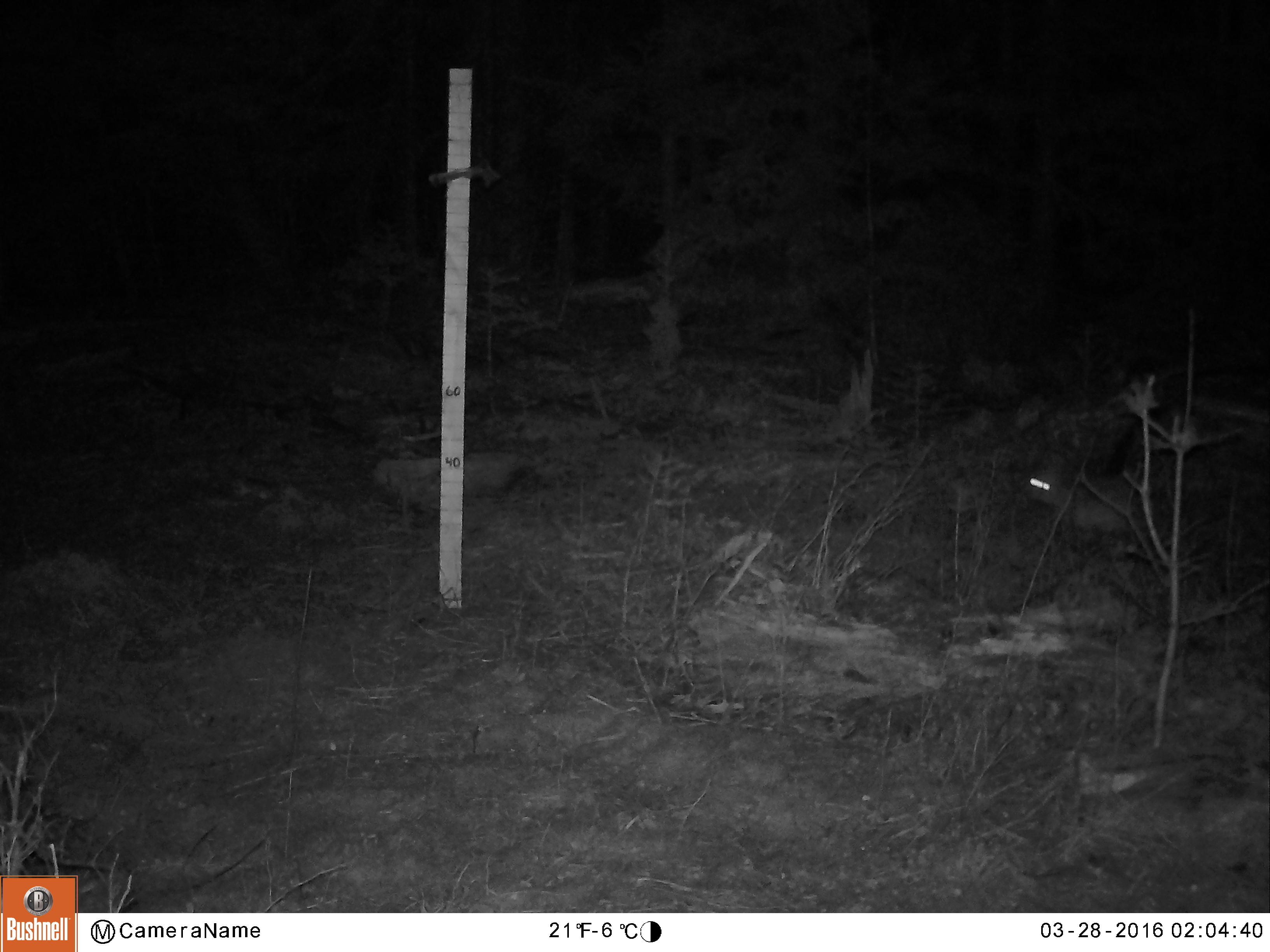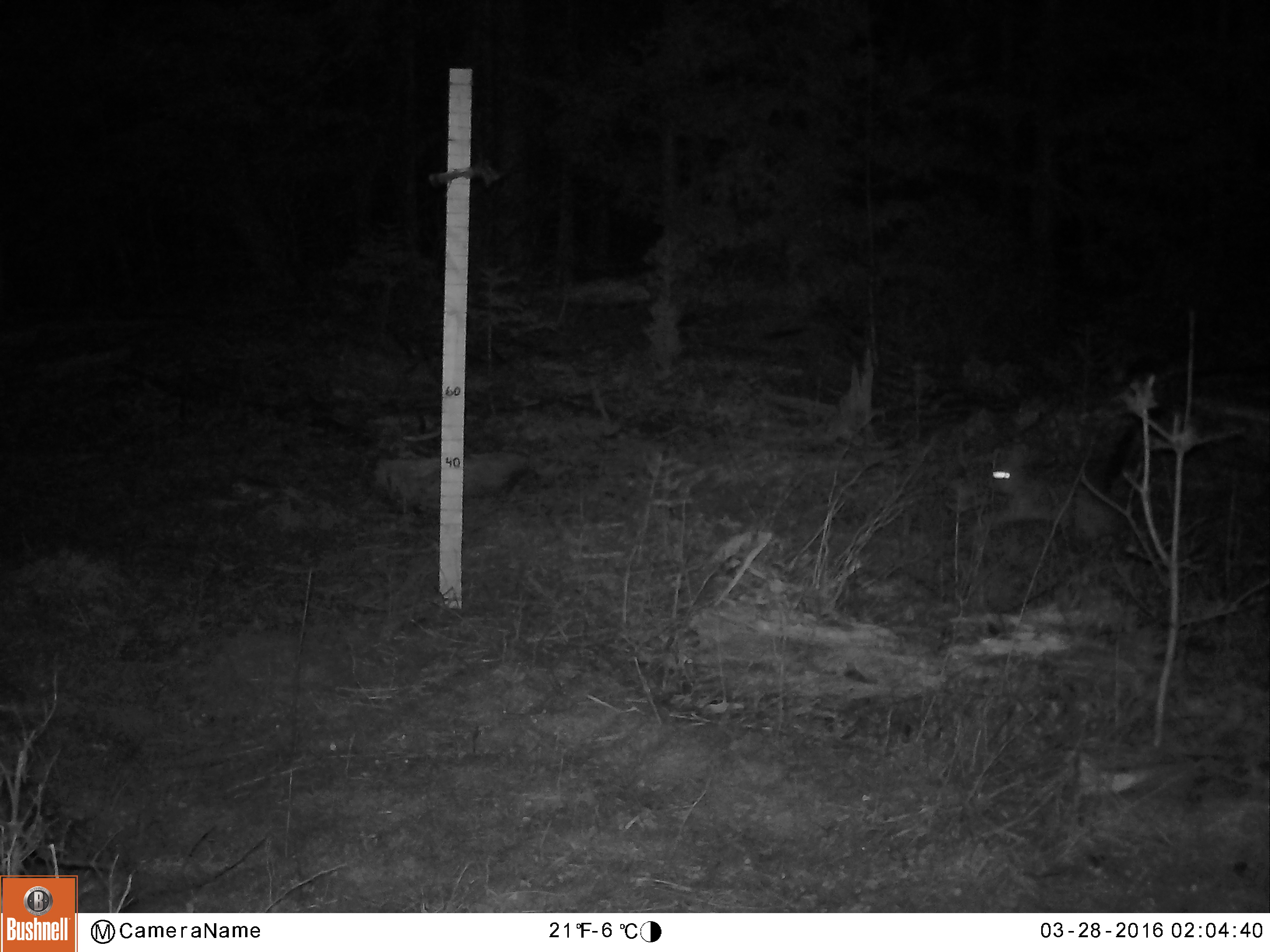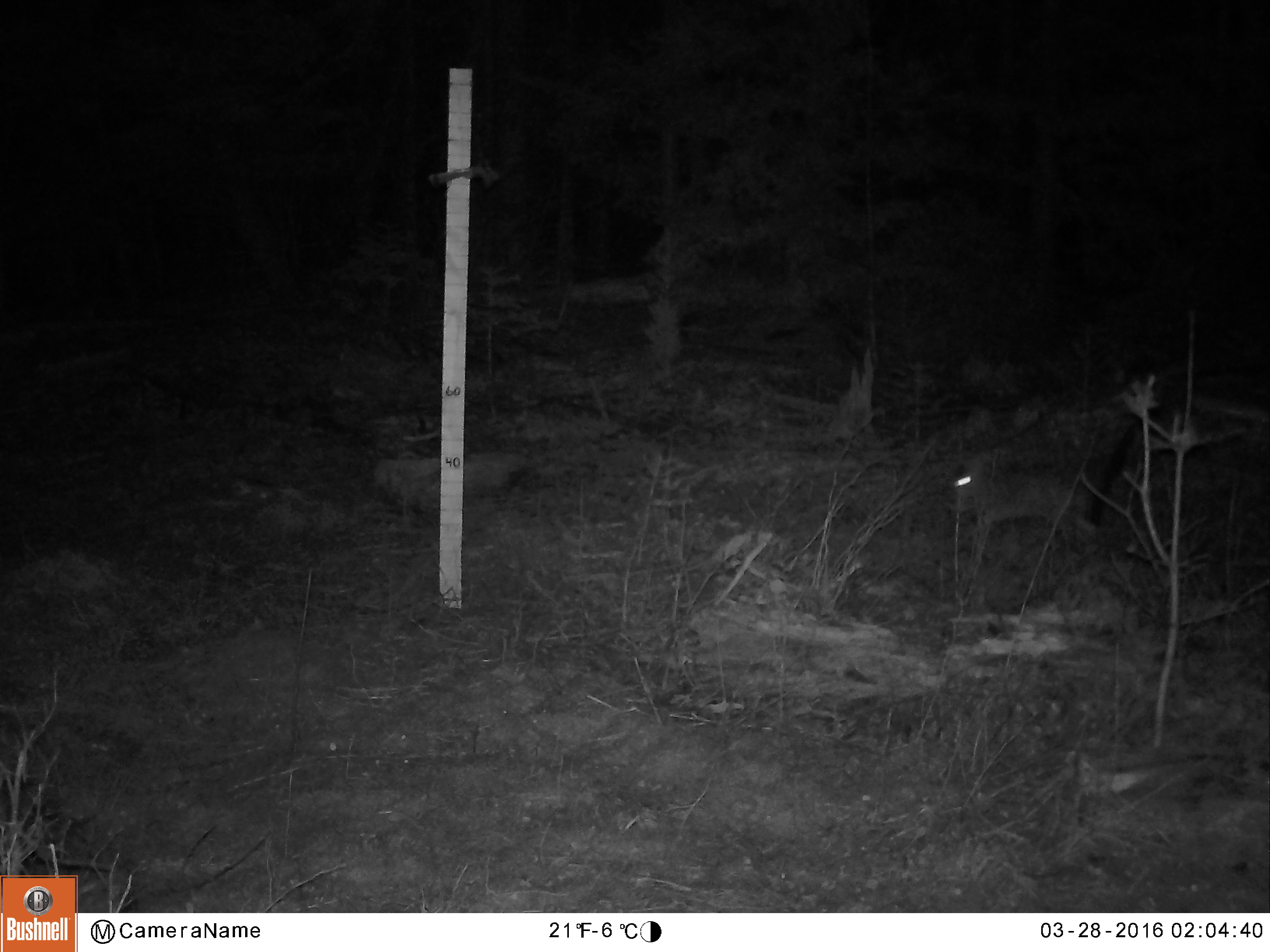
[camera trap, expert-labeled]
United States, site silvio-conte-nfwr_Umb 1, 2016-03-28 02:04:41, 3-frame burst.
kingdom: Animalia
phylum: Chordata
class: Mammalia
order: Lagomorpha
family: Leporidae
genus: Lepus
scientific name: Lepus americanus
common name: snowshoe hare